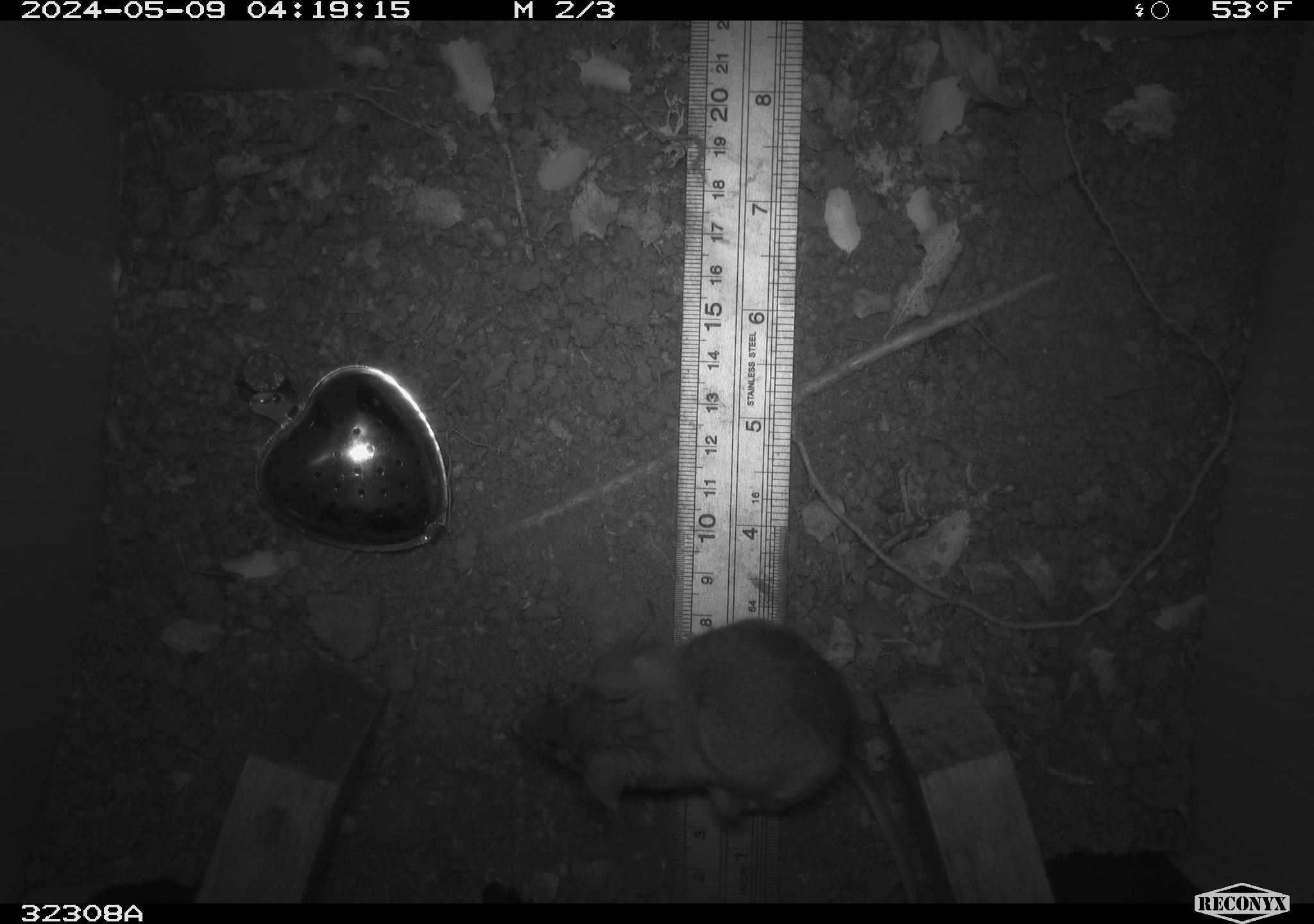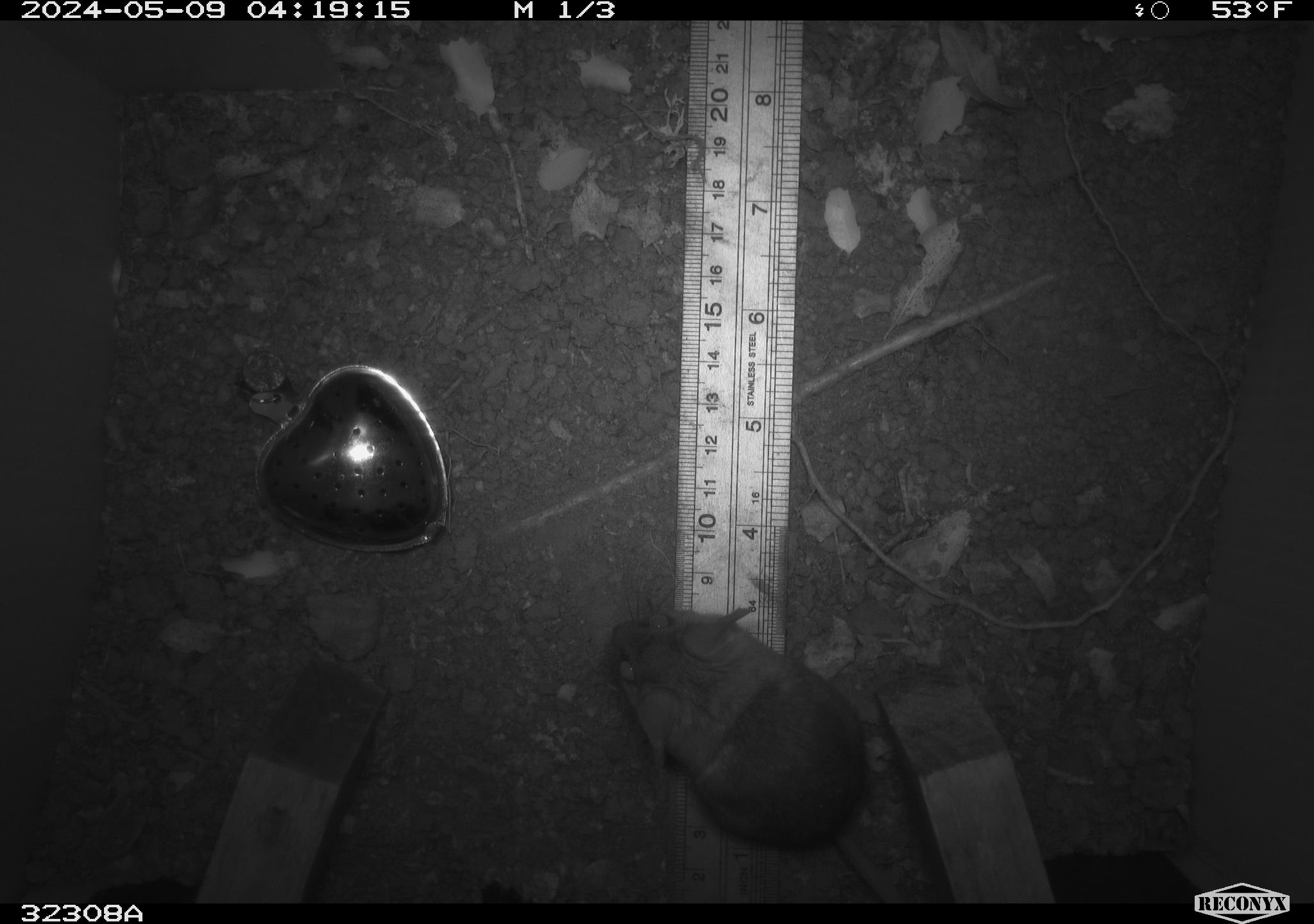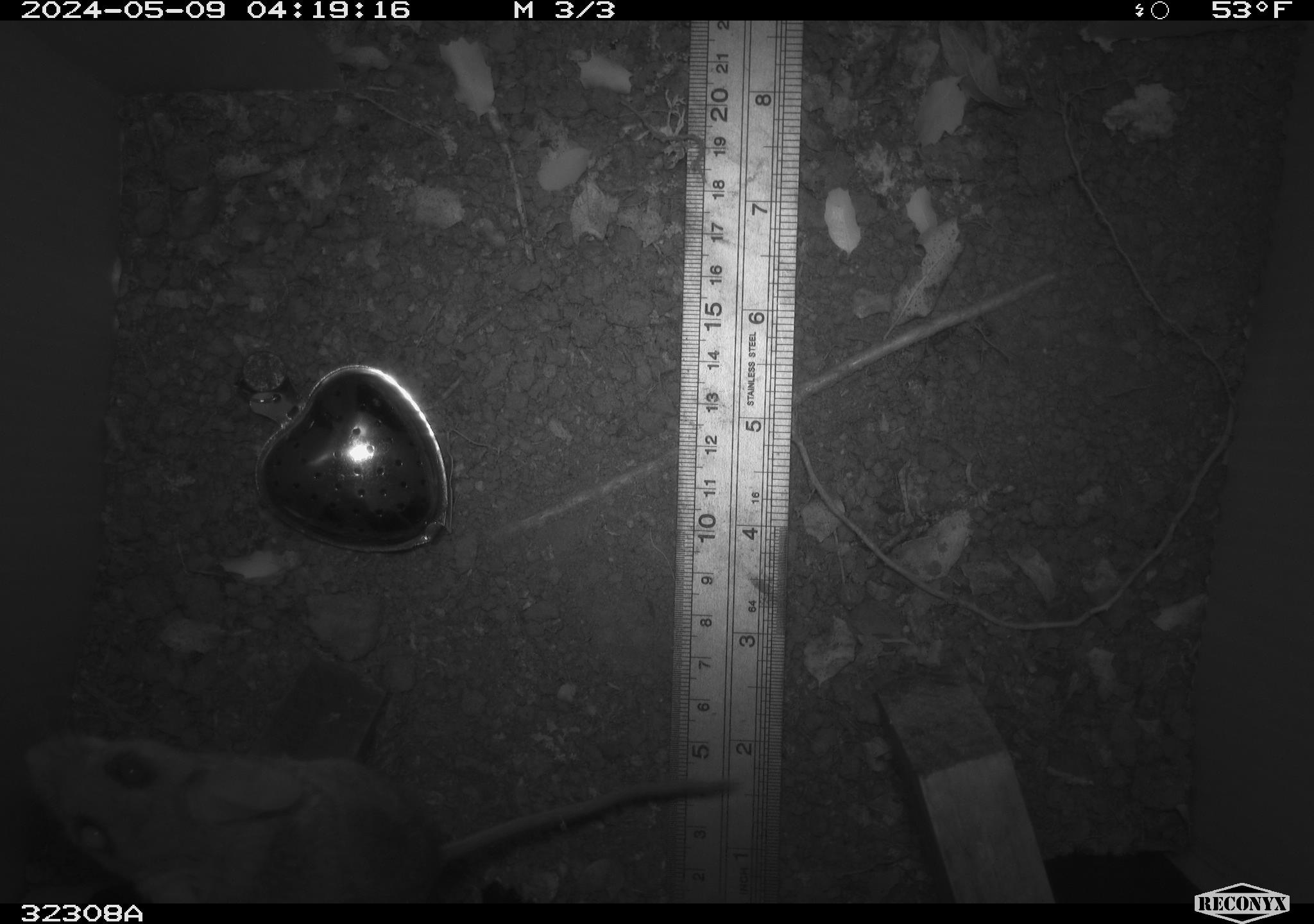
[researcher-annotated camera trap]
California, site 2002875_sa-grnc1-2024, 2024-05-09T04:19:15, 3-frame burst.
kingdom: Animalia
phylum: Chordata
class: Mammalia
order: Rodentia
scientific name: Rodentia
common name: rodent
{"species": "rodent (Rodentia)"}